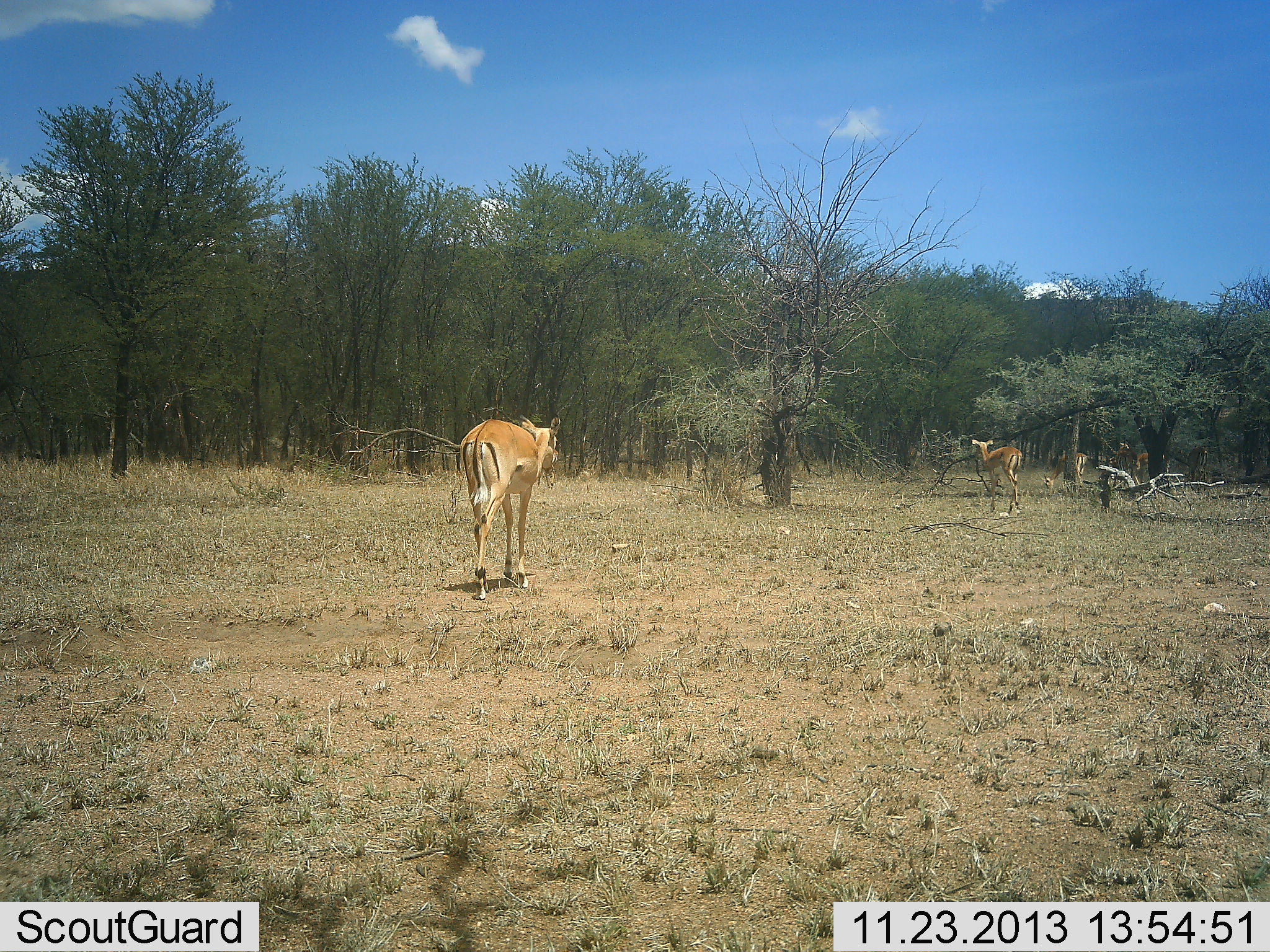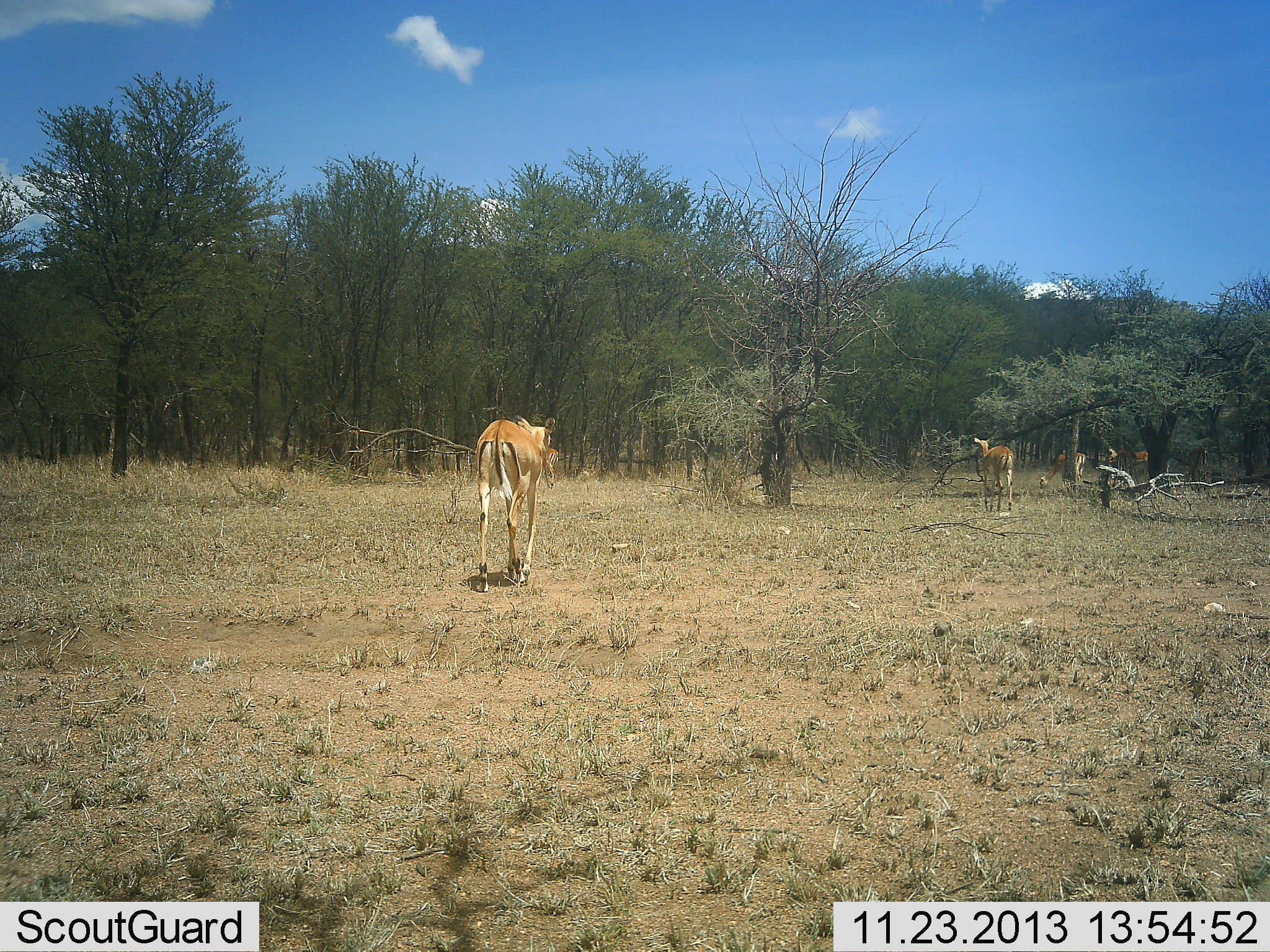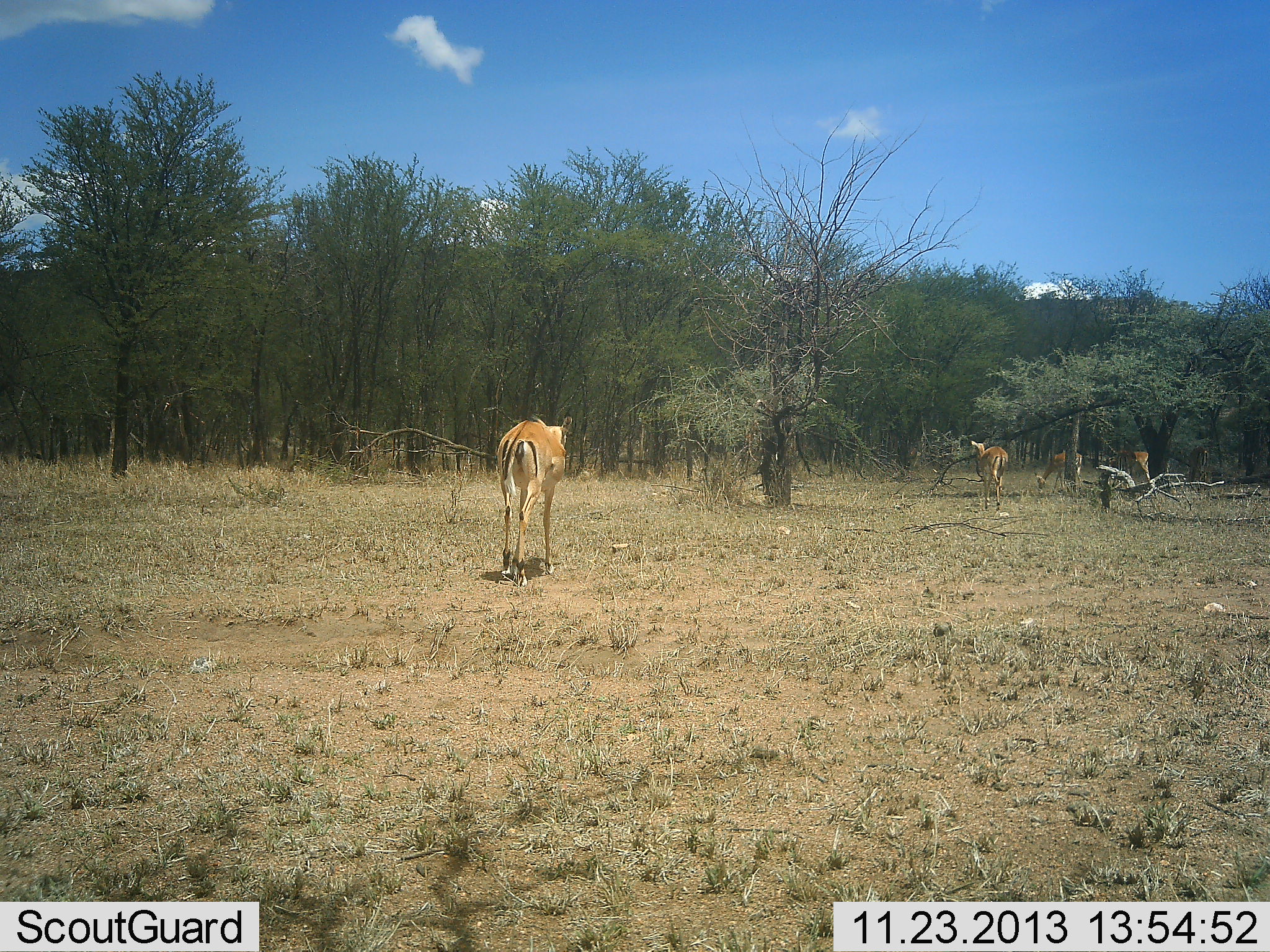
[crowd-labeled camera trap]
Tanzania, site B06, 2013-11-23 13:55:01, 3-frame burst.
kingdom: Animalia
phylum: Chordata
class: Mammalia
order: Artiodactyla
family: Bovidae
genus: Aepyceros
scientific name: Aepyceros melampus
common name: impala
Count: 5.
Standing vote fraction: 30%.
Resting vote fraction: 0%.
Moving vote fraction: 90%.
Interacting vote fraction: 0%.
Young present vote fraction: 0%.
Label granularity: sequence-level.